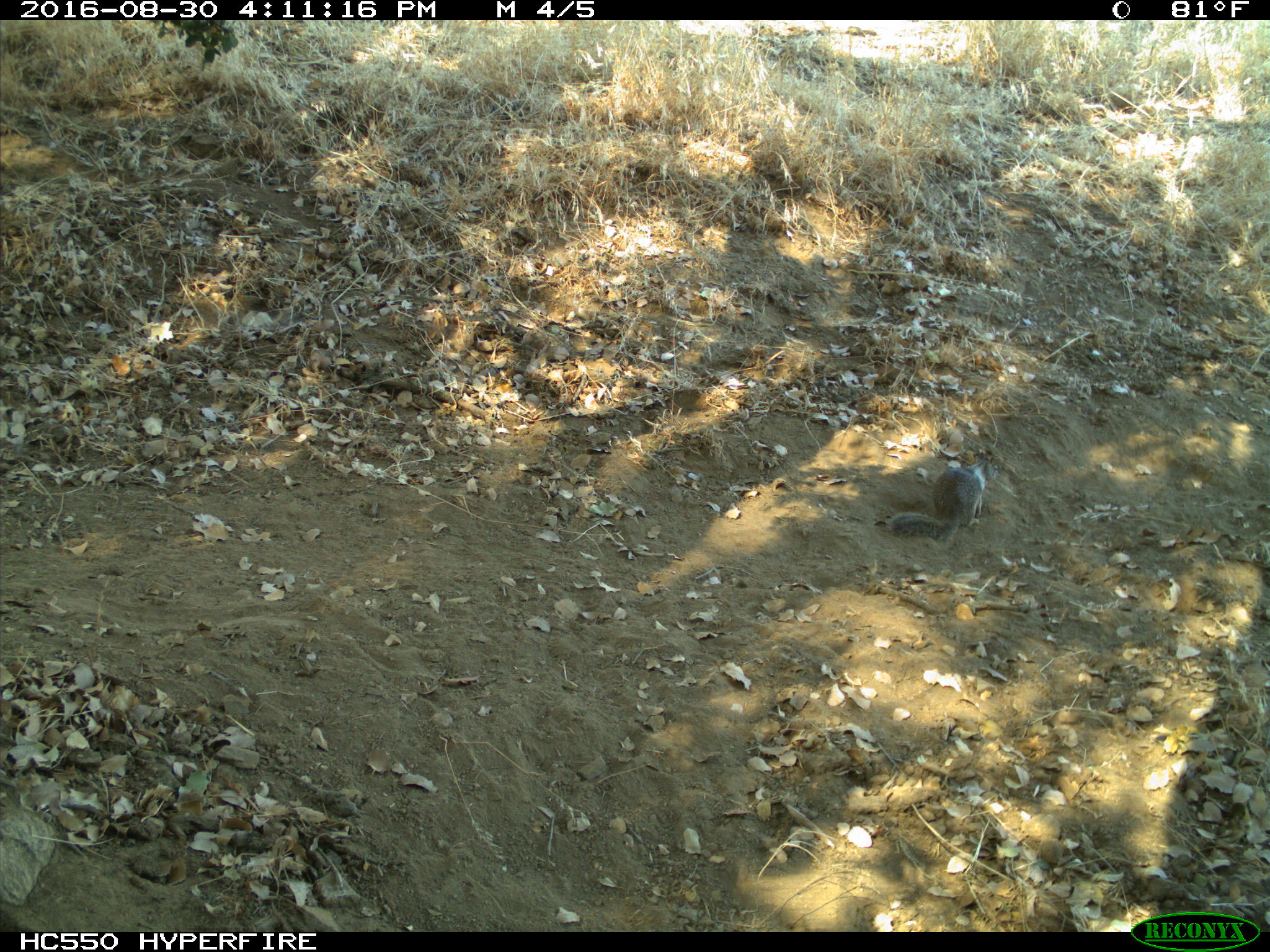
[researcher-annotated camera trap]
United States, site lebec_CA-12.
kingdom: Animalia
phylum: Chordata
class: Mammalia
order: Rodentia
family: Sciuridae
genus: Otospermophilus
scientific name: Otospermophilus beecheyi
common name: california ground squirrel